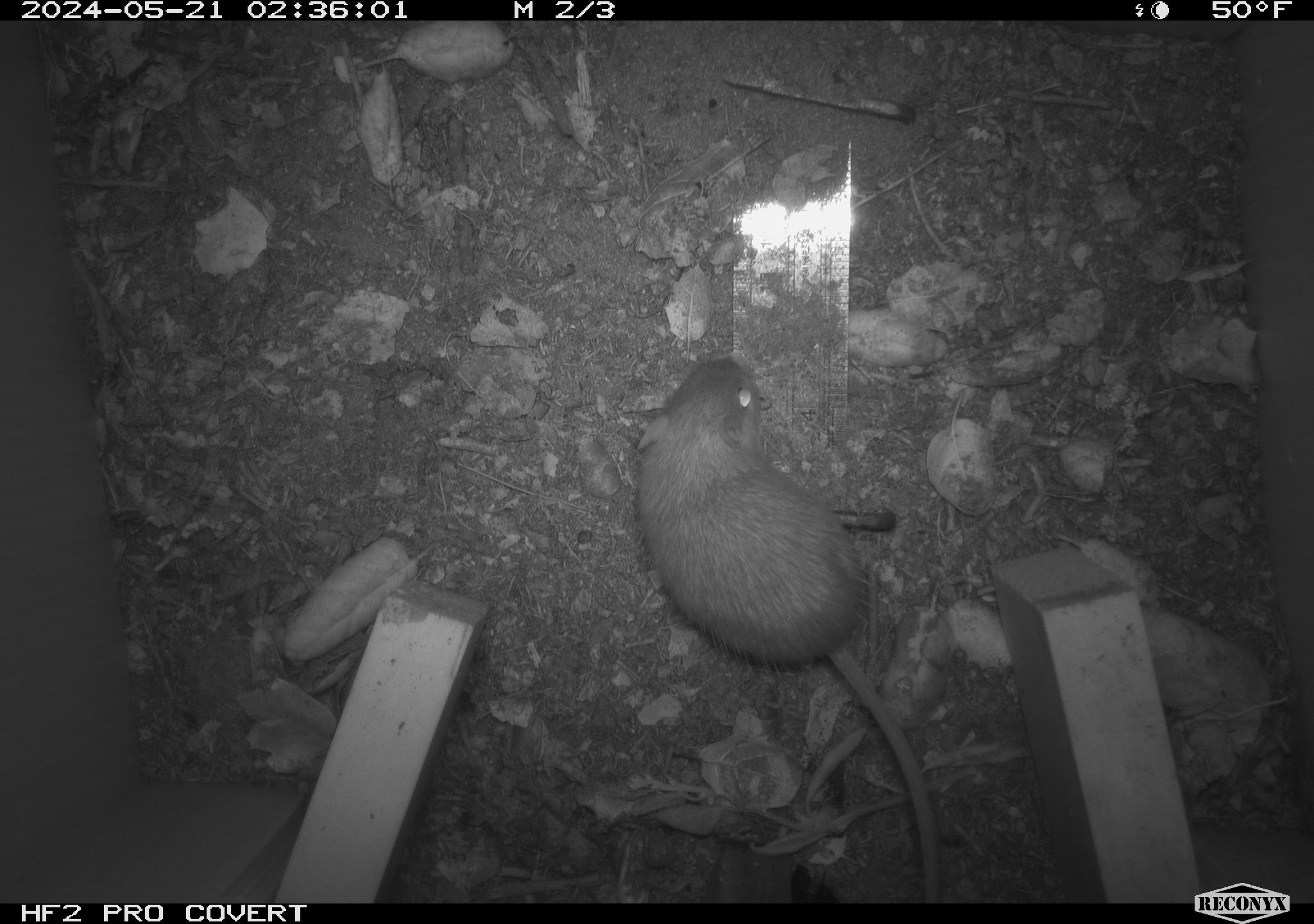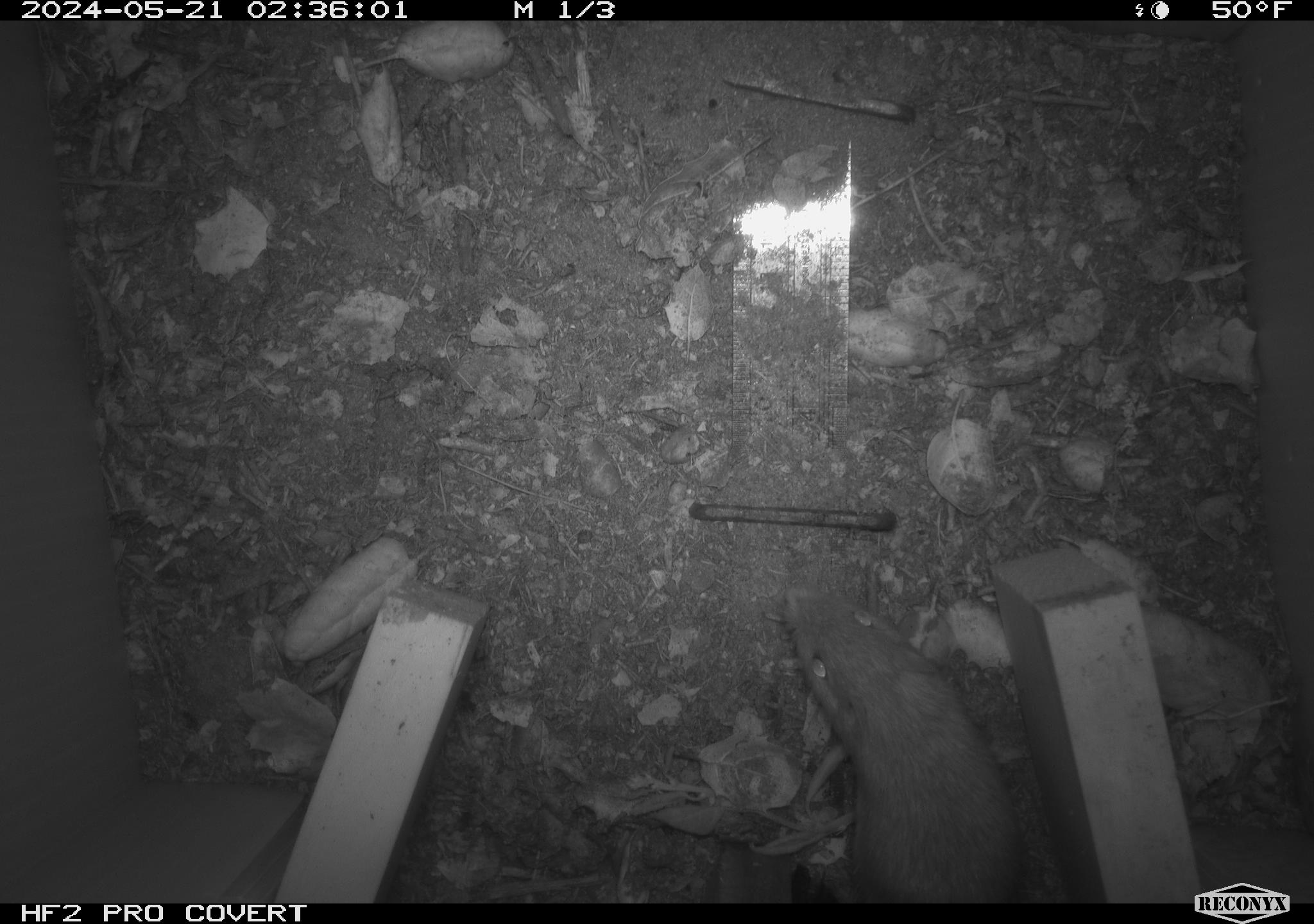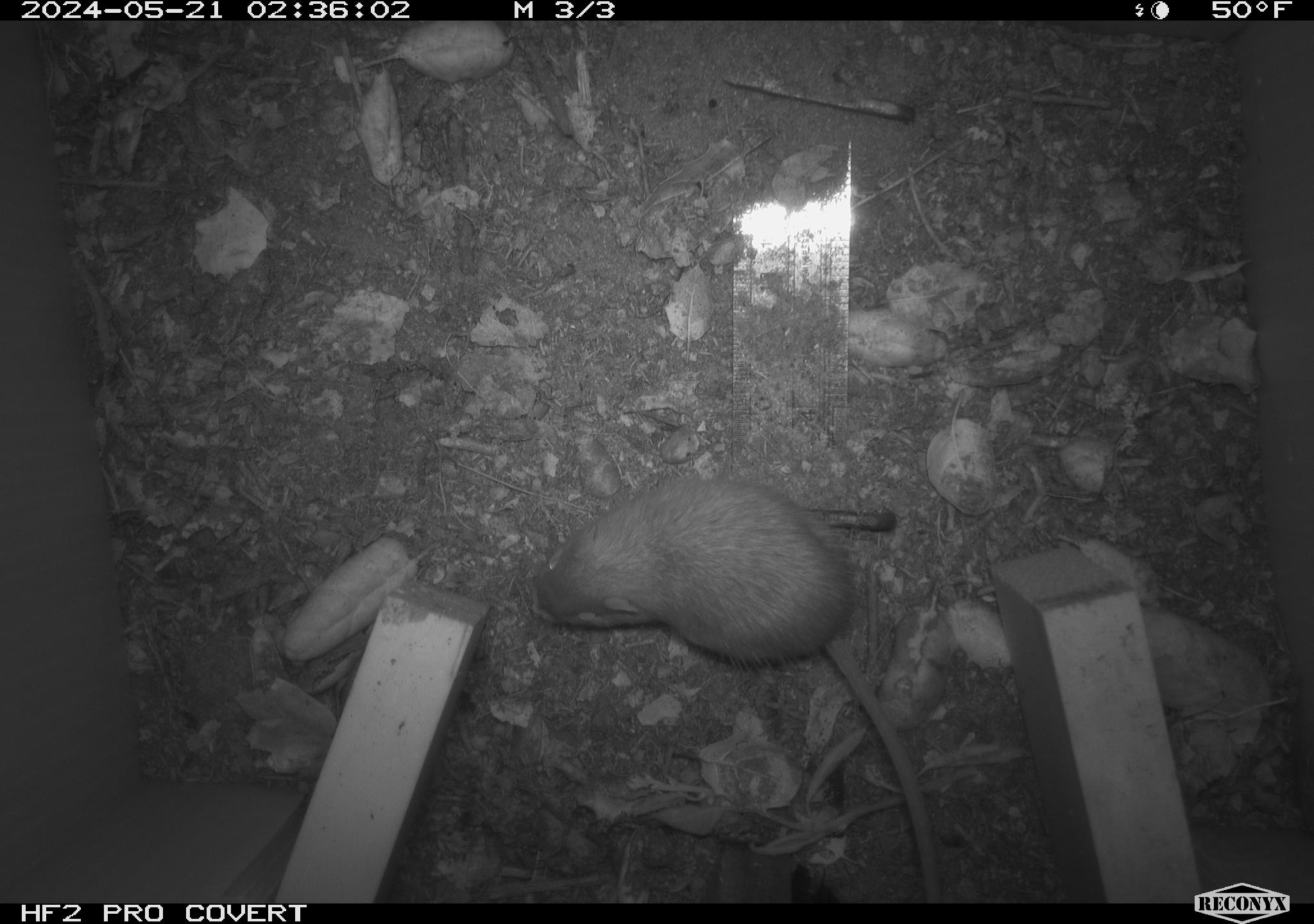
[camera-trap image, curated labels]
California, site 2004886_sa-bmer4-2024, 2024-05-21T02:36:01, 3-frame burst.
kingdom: Animalia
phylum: Chordata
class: Mammalia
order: Rodentia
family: Heteromyidae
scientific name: Heteromyidae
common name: kangaroo rats and pocket mice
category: heteromyidae family